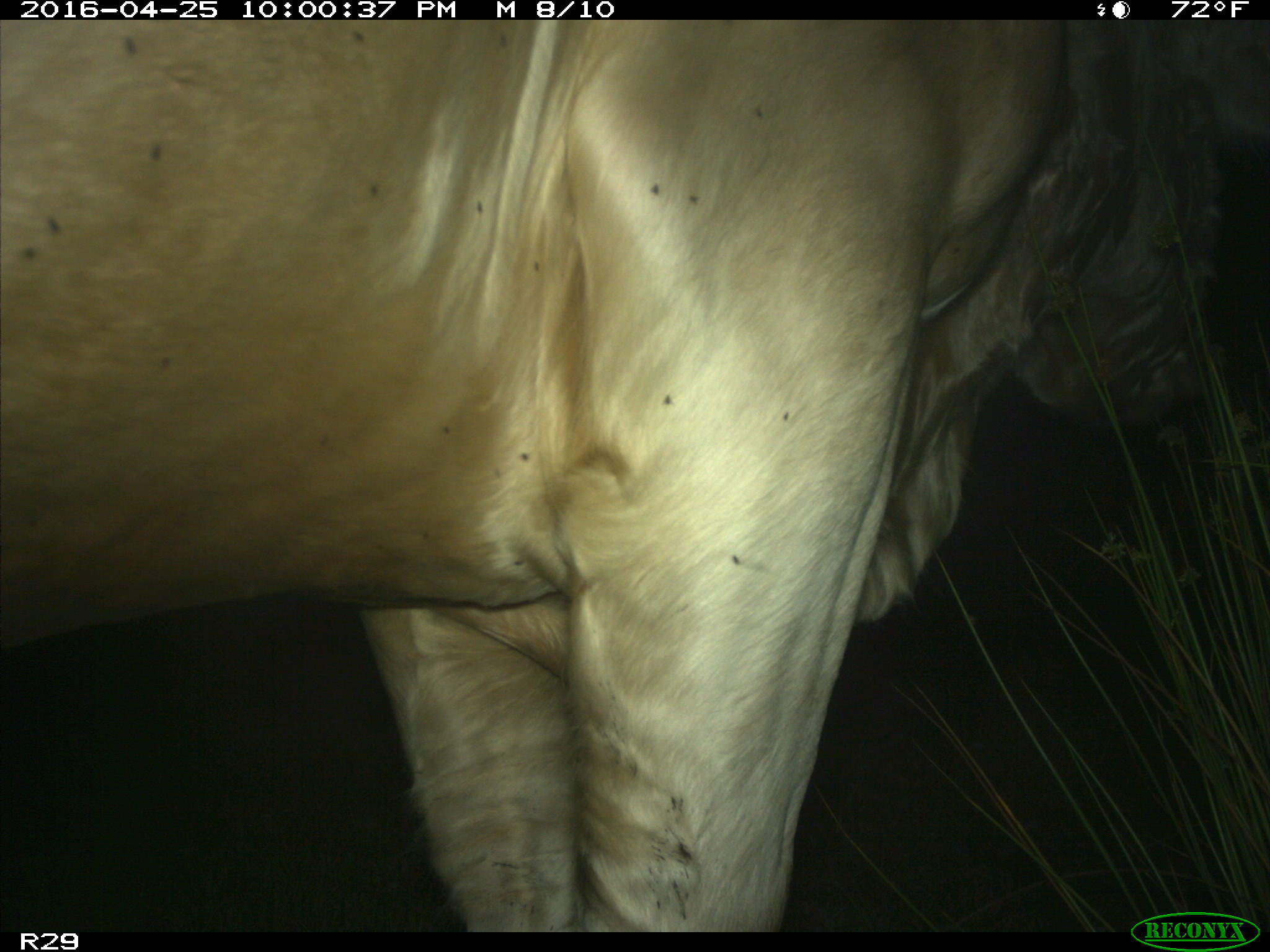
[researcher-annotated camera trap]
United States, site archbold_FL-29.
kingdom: Animalia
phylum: Chordata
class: Mammalia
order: Artiodactyla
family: Bovidae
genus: Bos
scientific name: Bos taurus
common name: domestic cow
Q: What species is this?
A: Bos taurus (domestic cow).